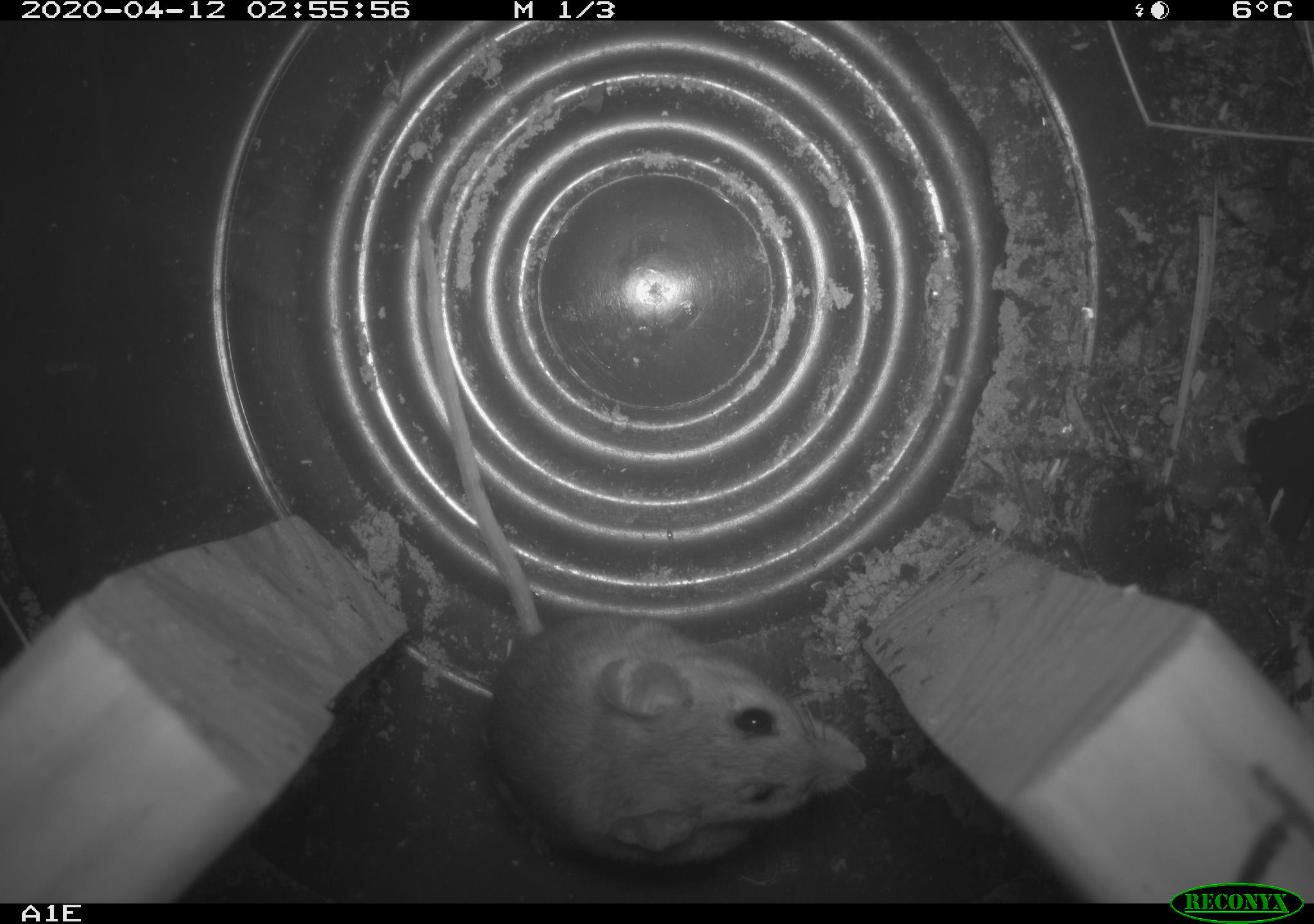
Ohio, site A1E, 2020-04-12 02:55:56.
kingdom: Animalia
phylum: Chordata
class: Mammalia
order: Rodentia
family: Cricetidae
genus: Peromyscus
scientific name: Peromyscus leucopus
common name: white-footed mouse